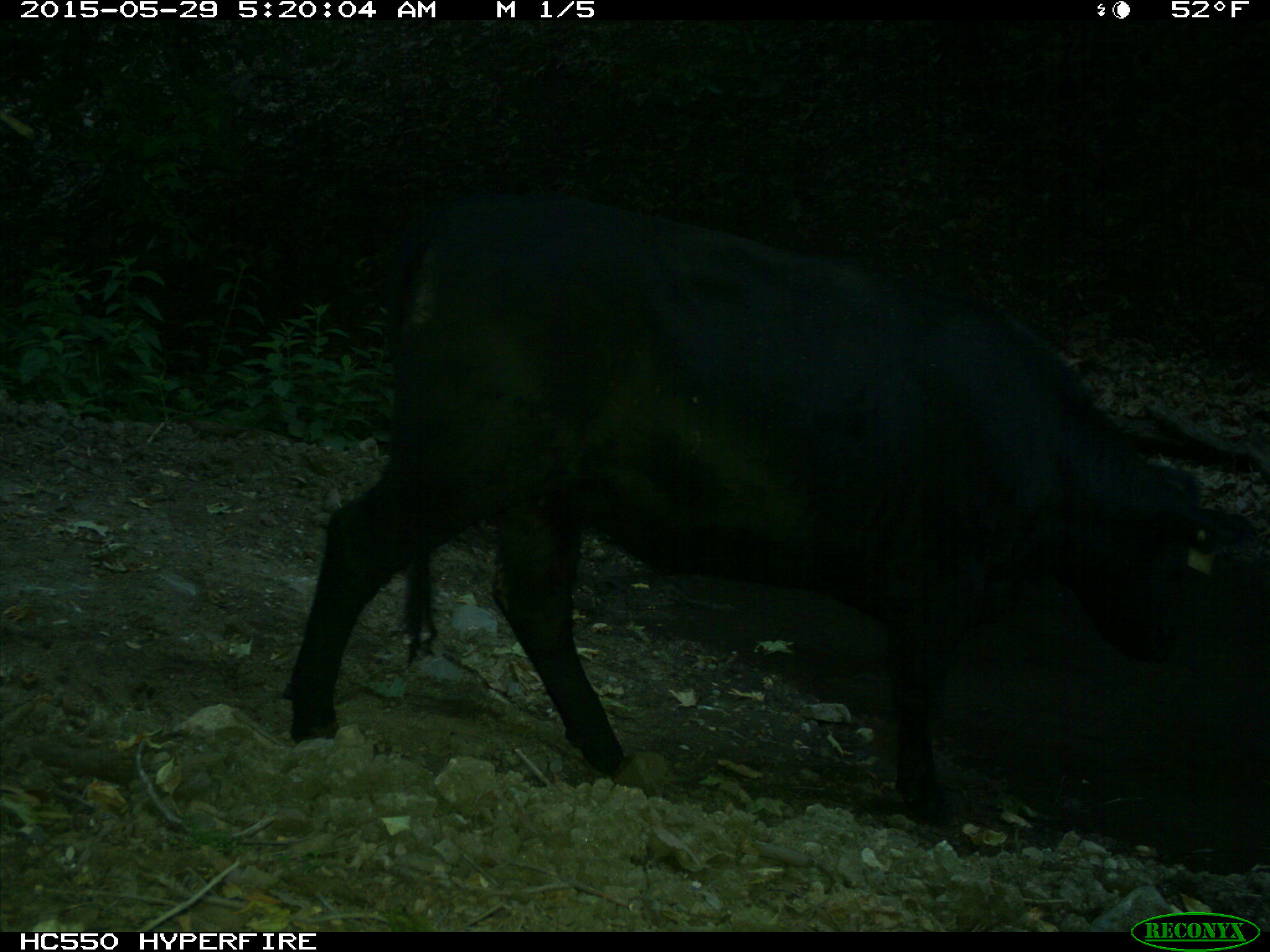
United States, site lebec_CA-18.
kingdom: Animalia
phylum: Chordata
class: Mammalia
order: Artiodactyla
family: Bovidae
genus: Bos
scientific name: Bos taurus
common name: domestic cow